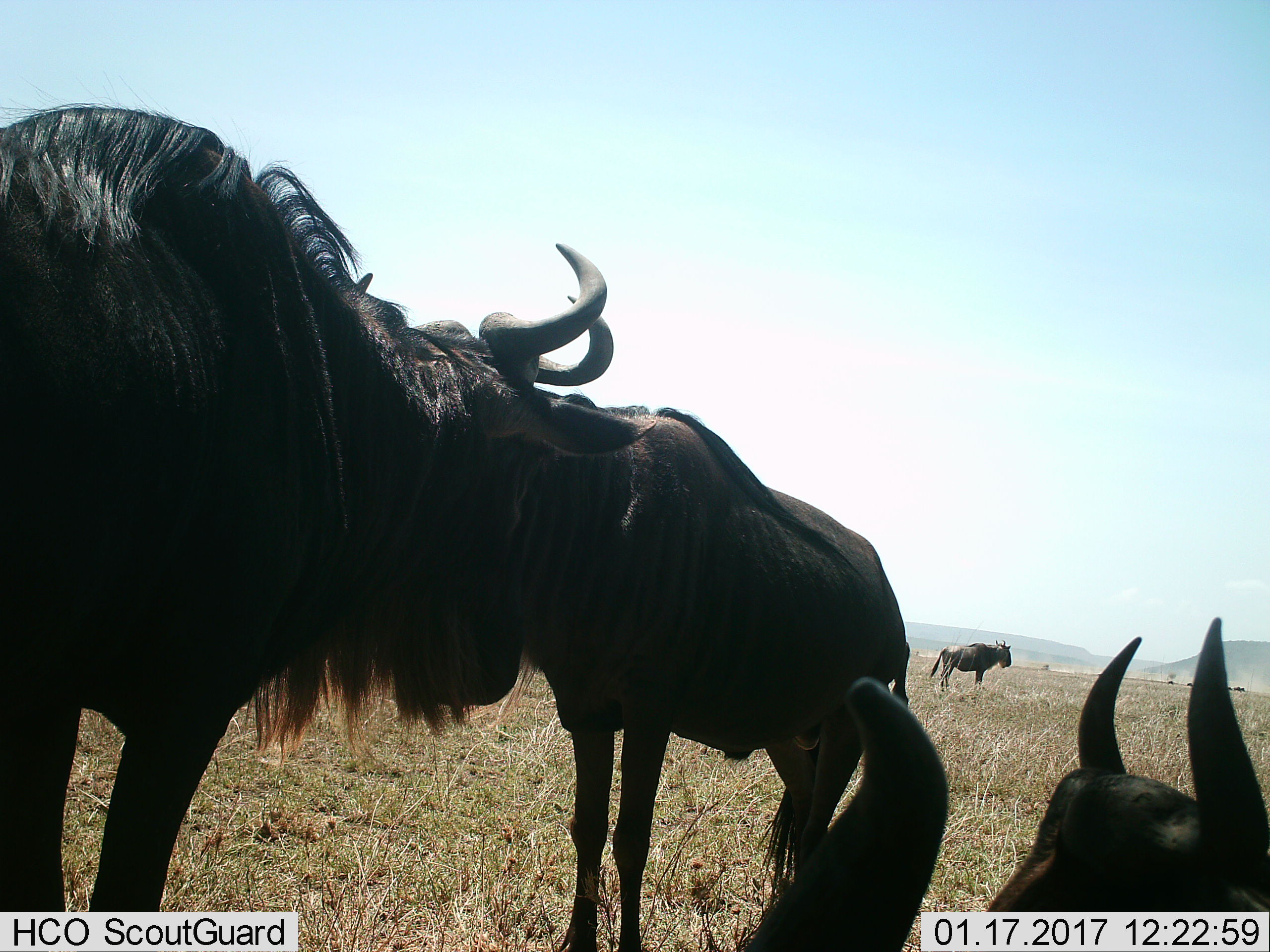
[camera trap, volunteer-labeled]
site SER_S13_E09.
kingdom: Animalia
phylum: Chordata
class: Mammalia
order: Artiodactyla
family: Bovidae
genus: Connochaetes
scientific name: Connochaetes taurinus taurinus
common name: blue wildebeest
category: wildebeestblue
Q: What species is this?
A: Wildebeestblue (blue wildebeest) (Connochaetes taurinus taurinus).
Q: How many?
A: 5.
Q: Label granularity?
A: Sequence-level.